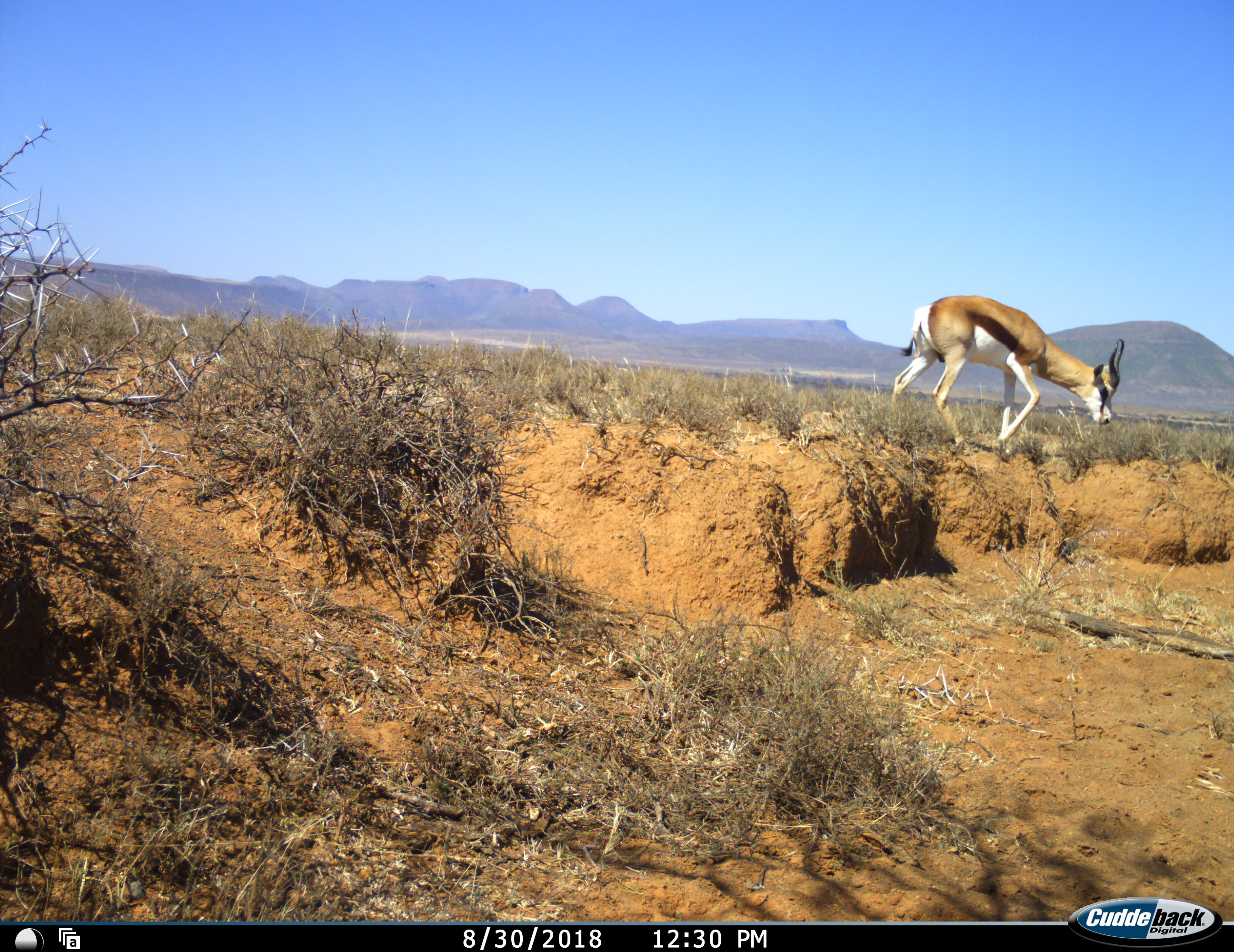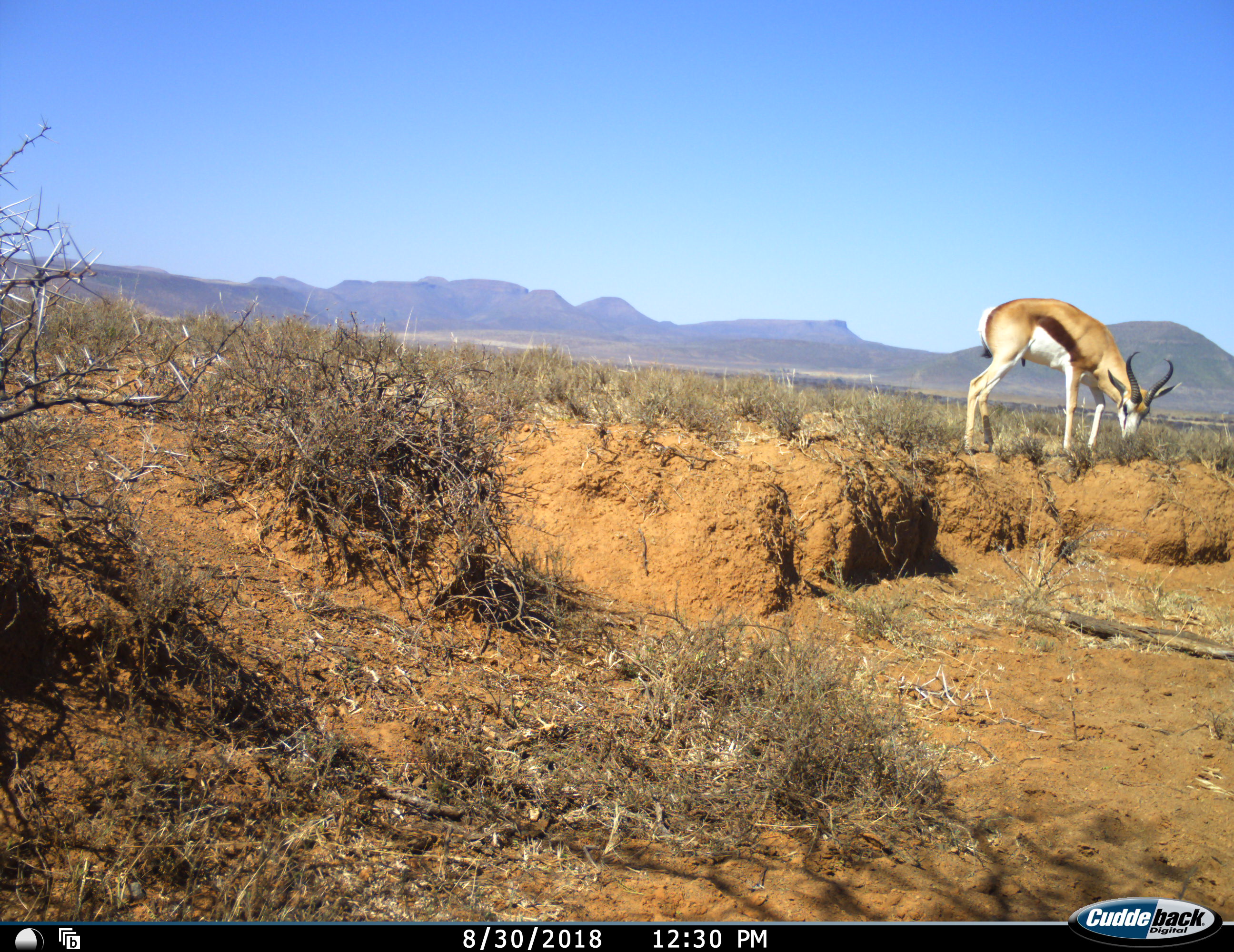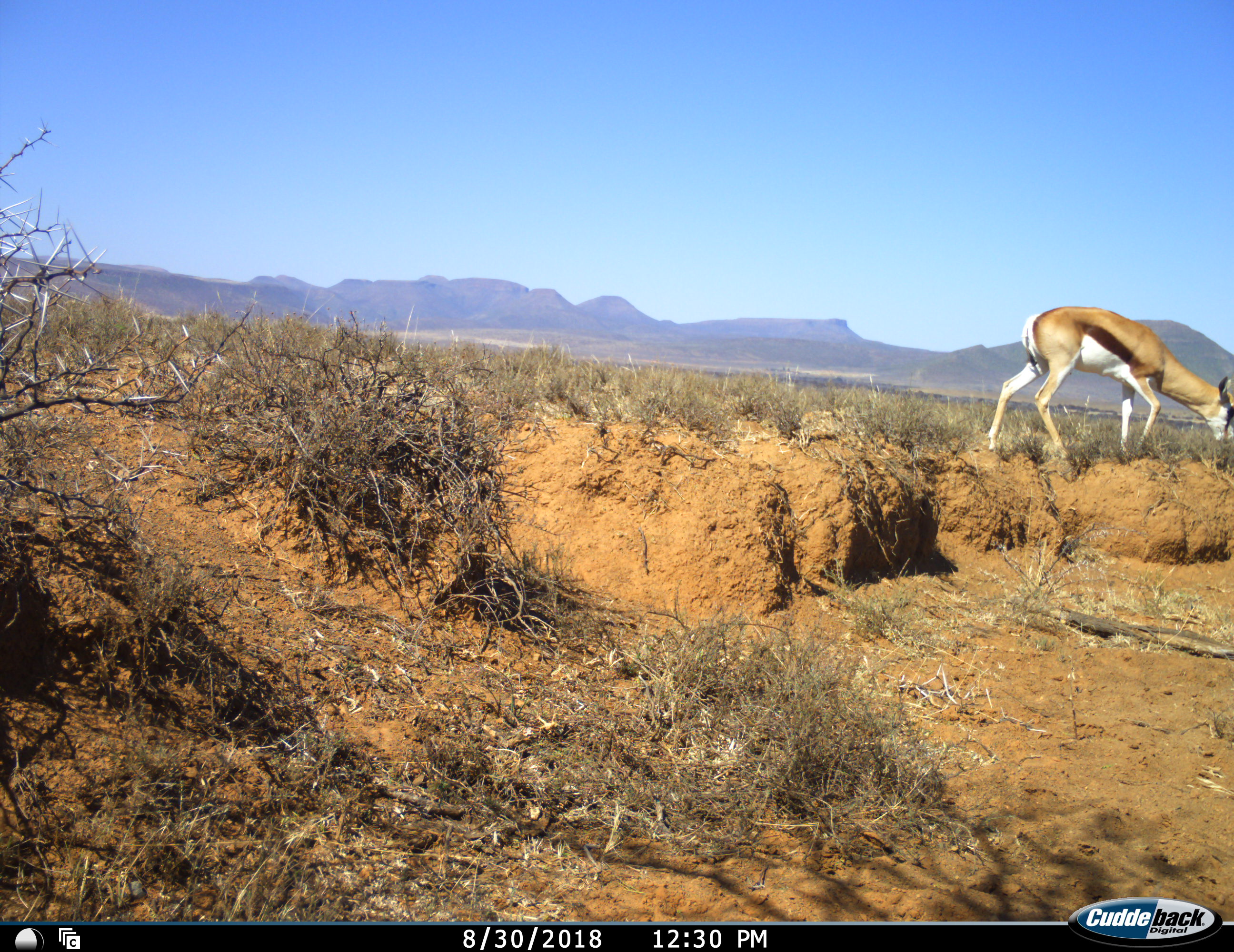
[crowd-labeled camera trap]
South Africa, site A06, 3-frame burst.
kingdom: Animalia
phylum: Chordata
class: Mammalia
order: Artiodactyla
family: Bovidae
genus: Antidorcas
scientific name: Antidorcas marsupialis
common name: springbok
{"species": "springbok (Antidorcas marsupialis)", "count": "1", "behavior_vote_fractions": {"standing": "0%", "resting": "0%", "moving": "80%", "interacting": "0%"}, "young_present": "0%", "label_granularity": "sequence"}